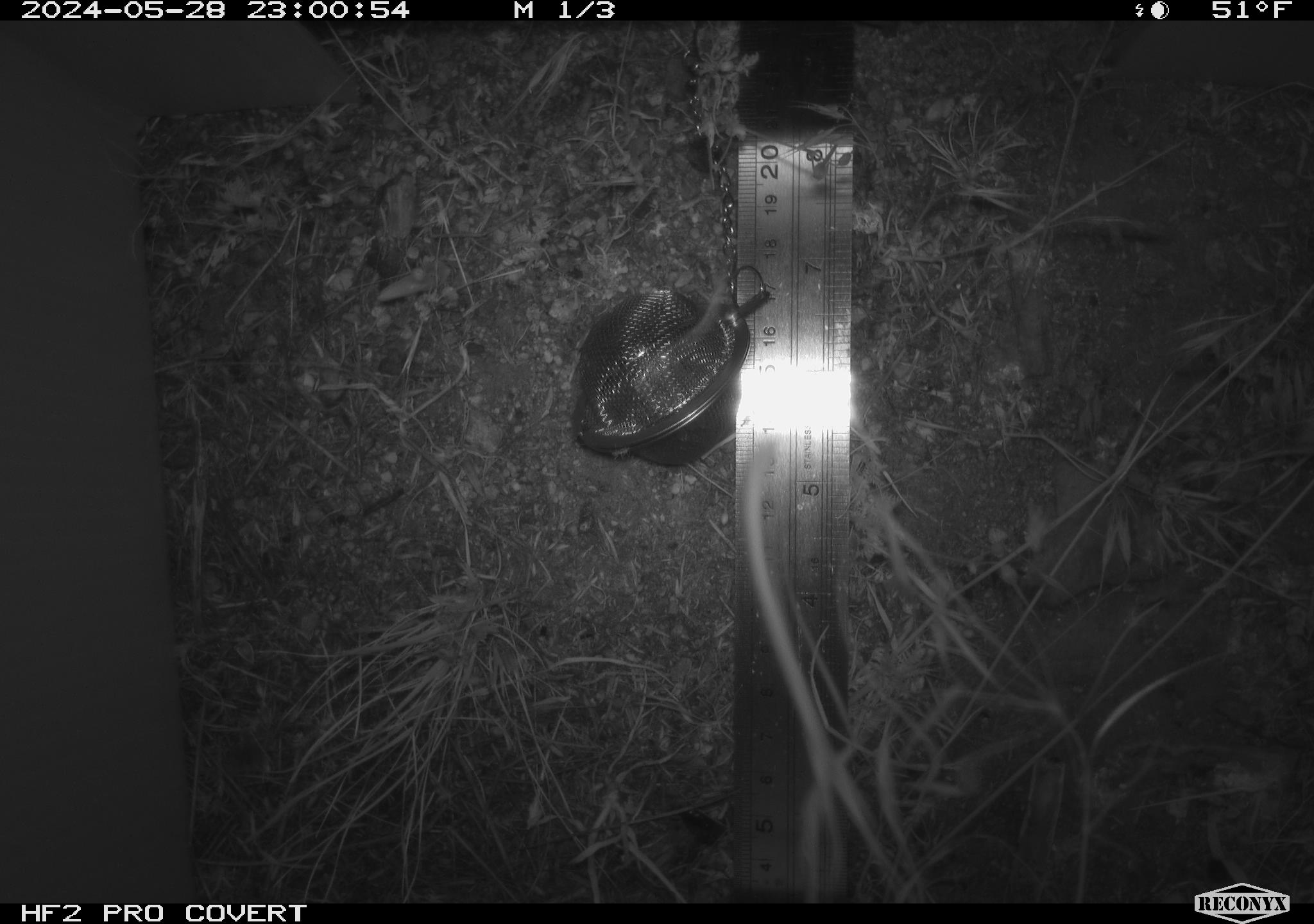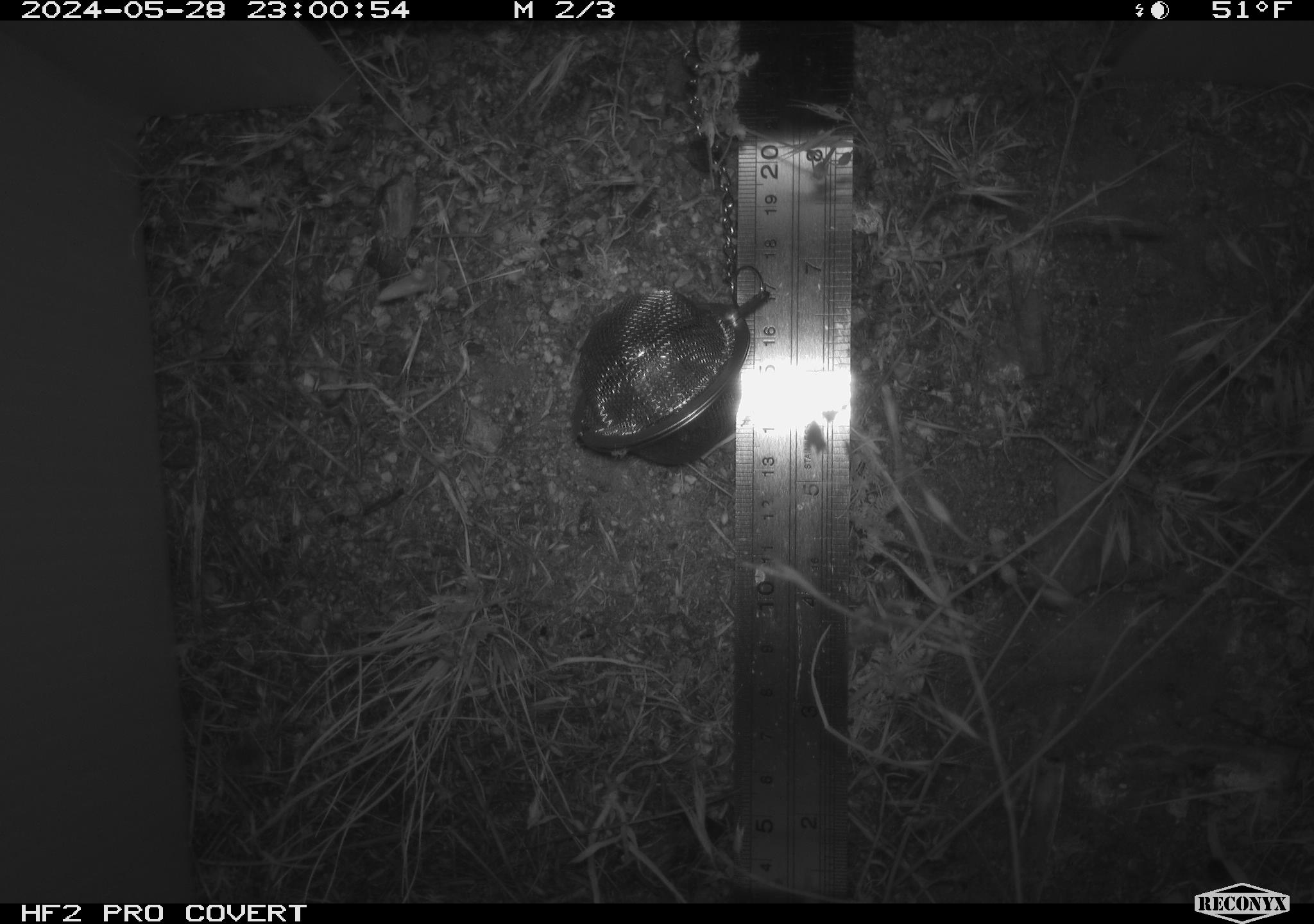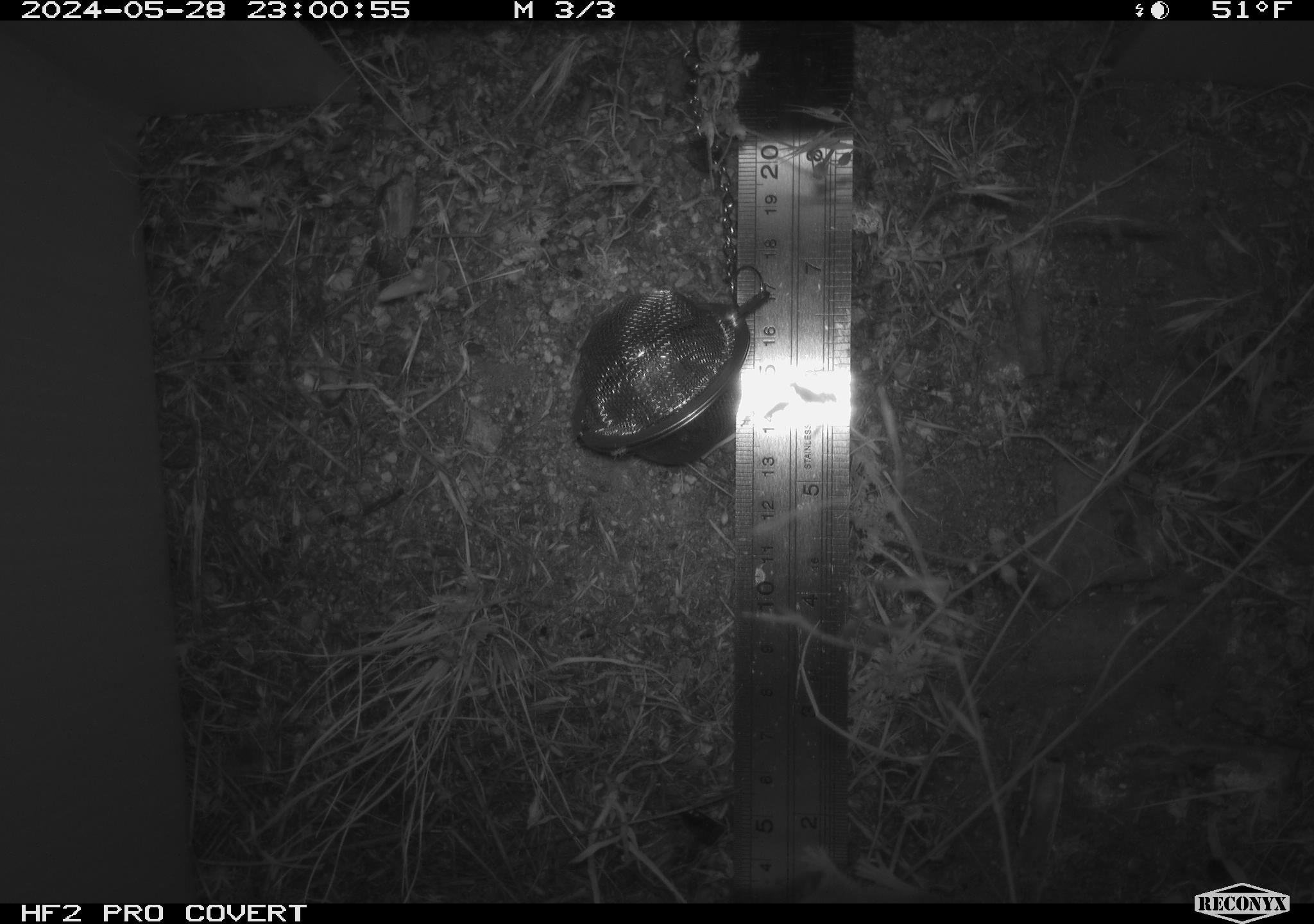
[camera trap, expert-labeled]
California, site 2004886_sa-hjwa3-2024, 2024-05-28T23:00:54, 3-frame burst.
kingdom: Animalia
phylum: Chordata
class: Mammalia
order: Rodentia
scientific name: Rodentia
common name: rodent